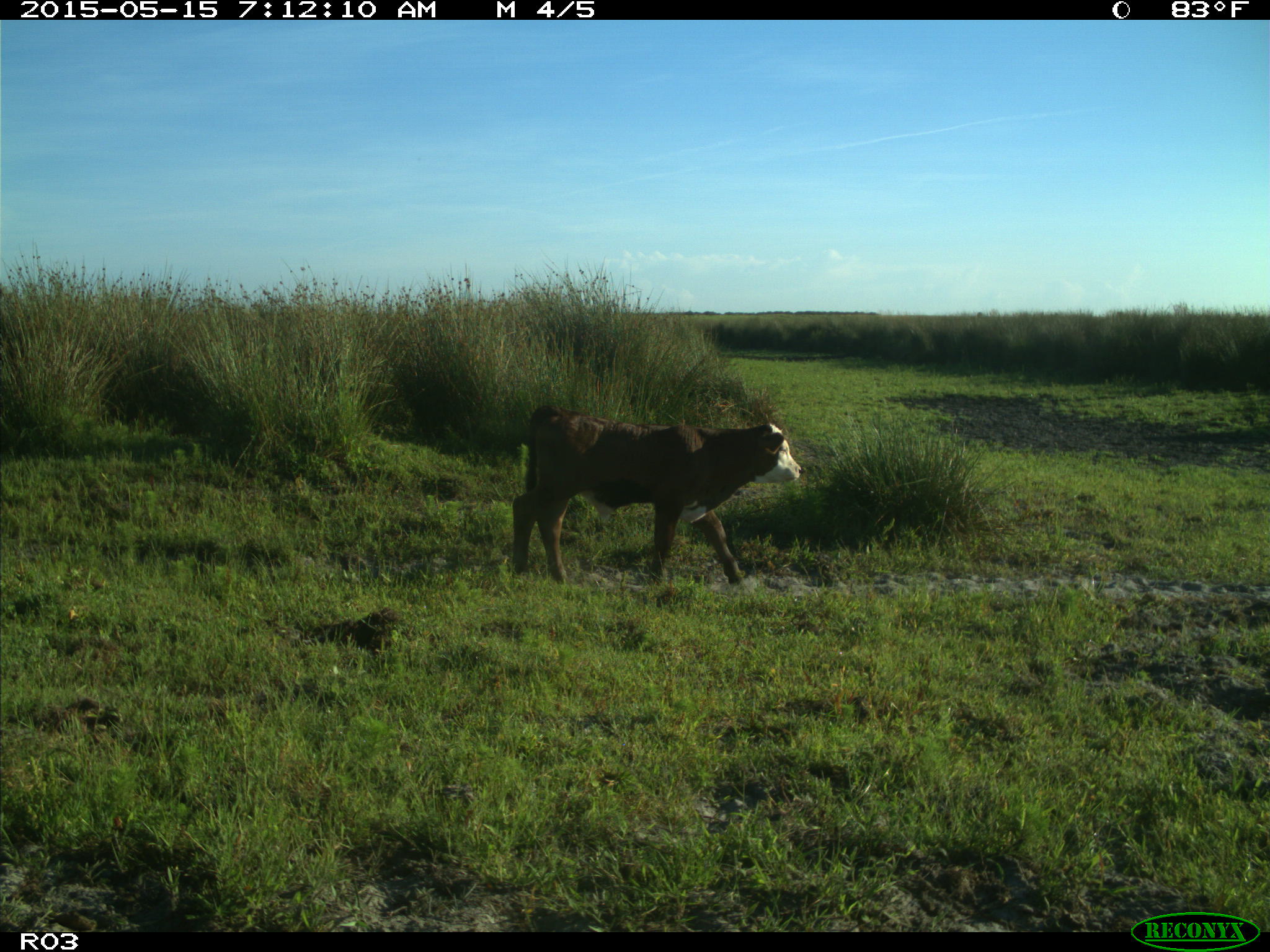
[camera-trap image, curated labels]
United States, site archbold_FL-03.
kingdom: Animalia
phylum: Chordata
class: Mammalia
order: Artiodactyla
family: Bovidae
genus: Bos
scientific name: Bos taurus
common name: domestic cow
Bos taurus (domestic cow).